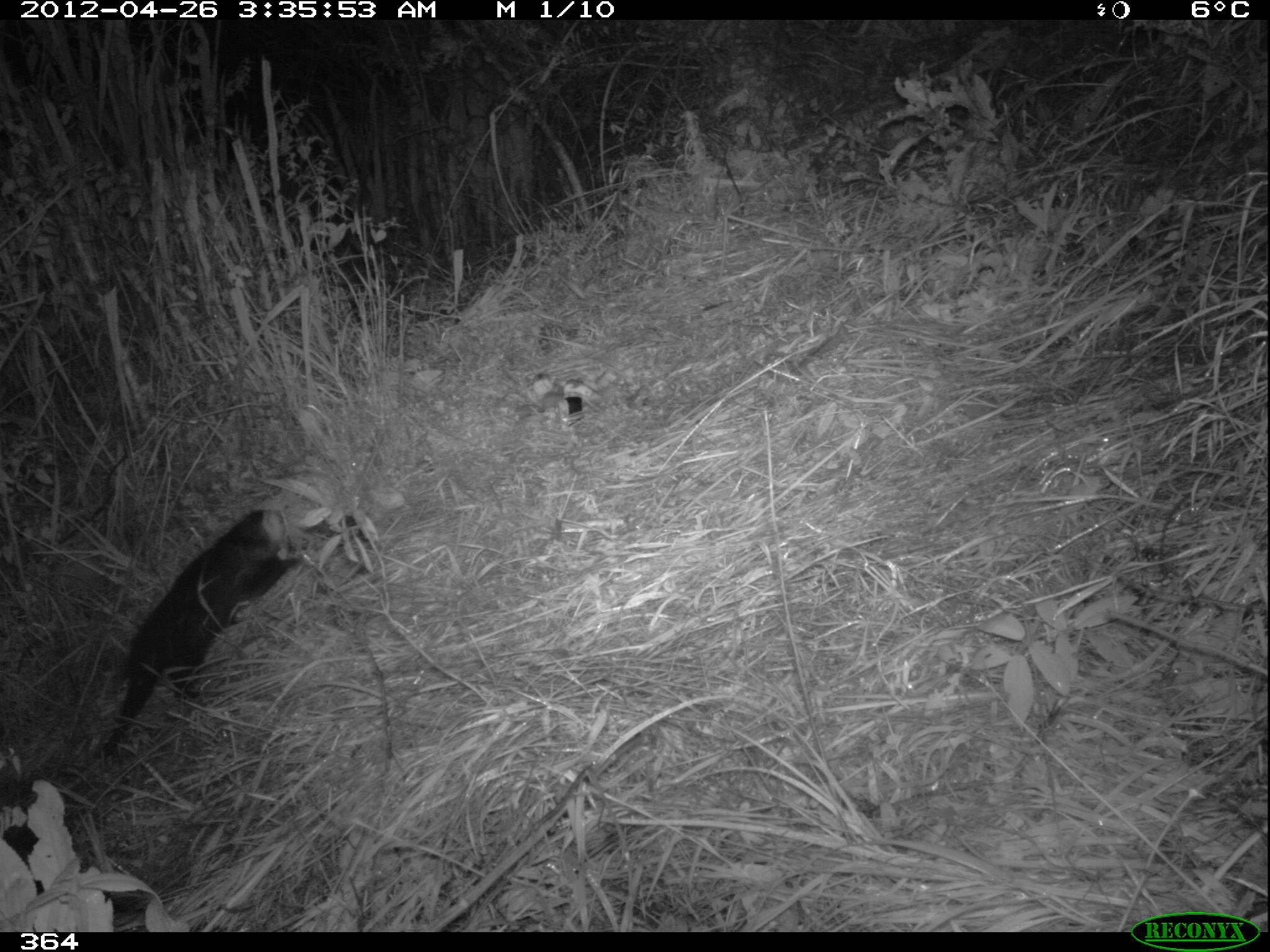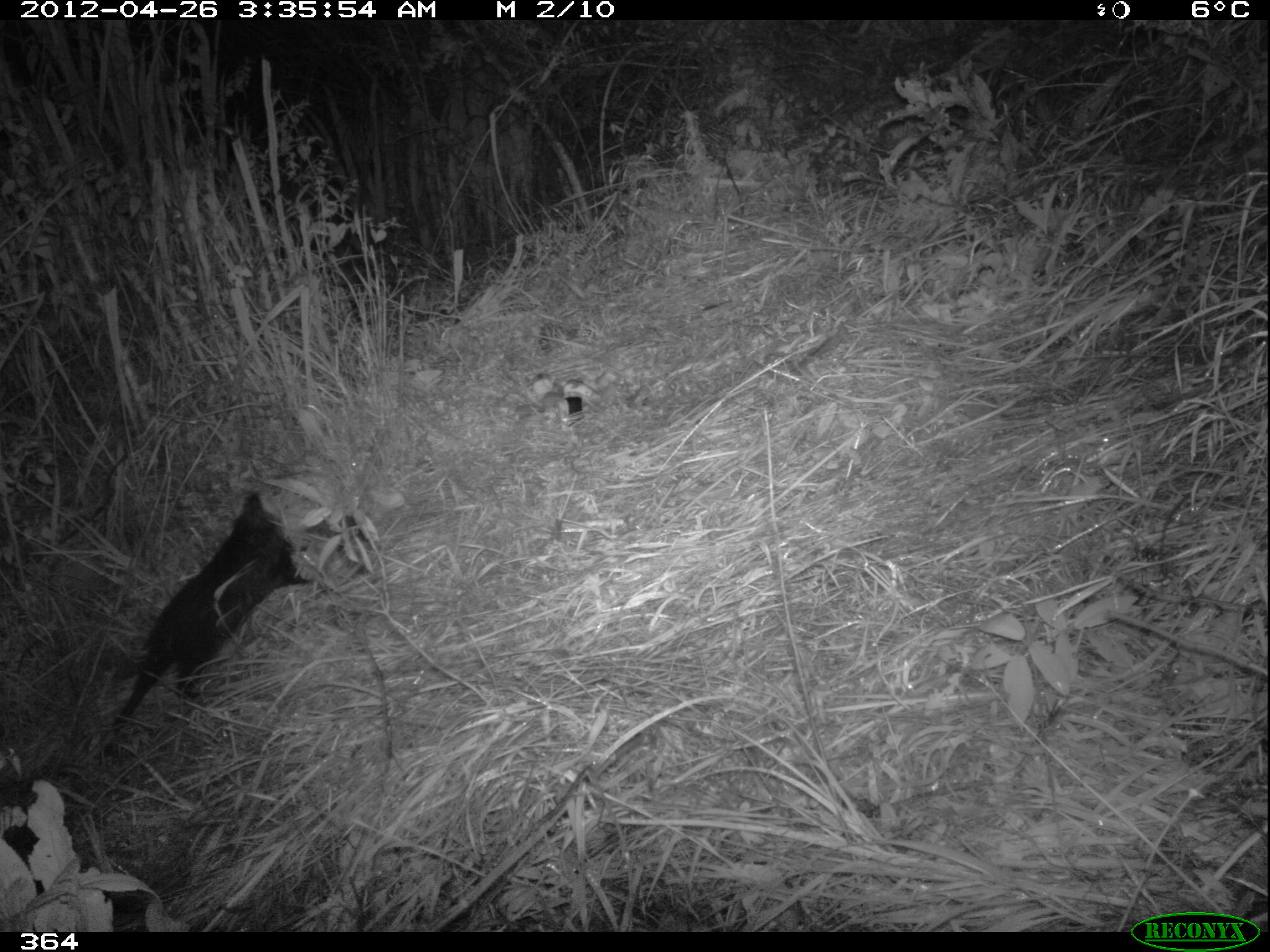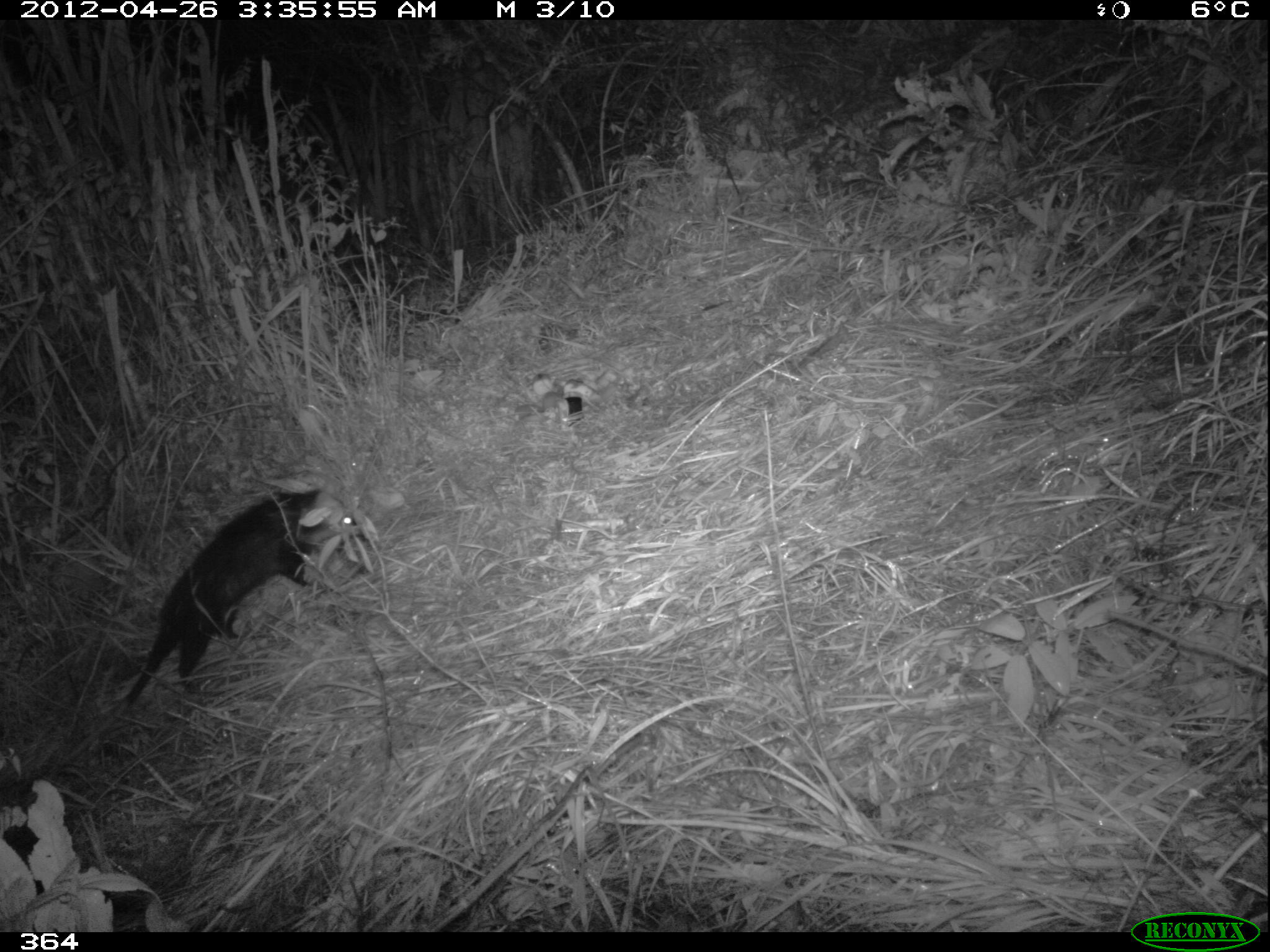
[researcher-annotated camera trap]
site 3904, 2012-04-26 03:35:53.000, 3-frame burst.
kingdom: Animalia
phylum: Chordata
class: Mammalia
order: Didelphimorphia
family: Didelphidae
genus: Didelphis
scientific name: Didelphis pernigra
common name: andean white-eared opossum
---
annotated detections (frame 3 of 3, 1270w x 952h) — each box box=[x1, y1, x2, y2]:
didelphis pernigra: box=[24, 484, 366, 776]